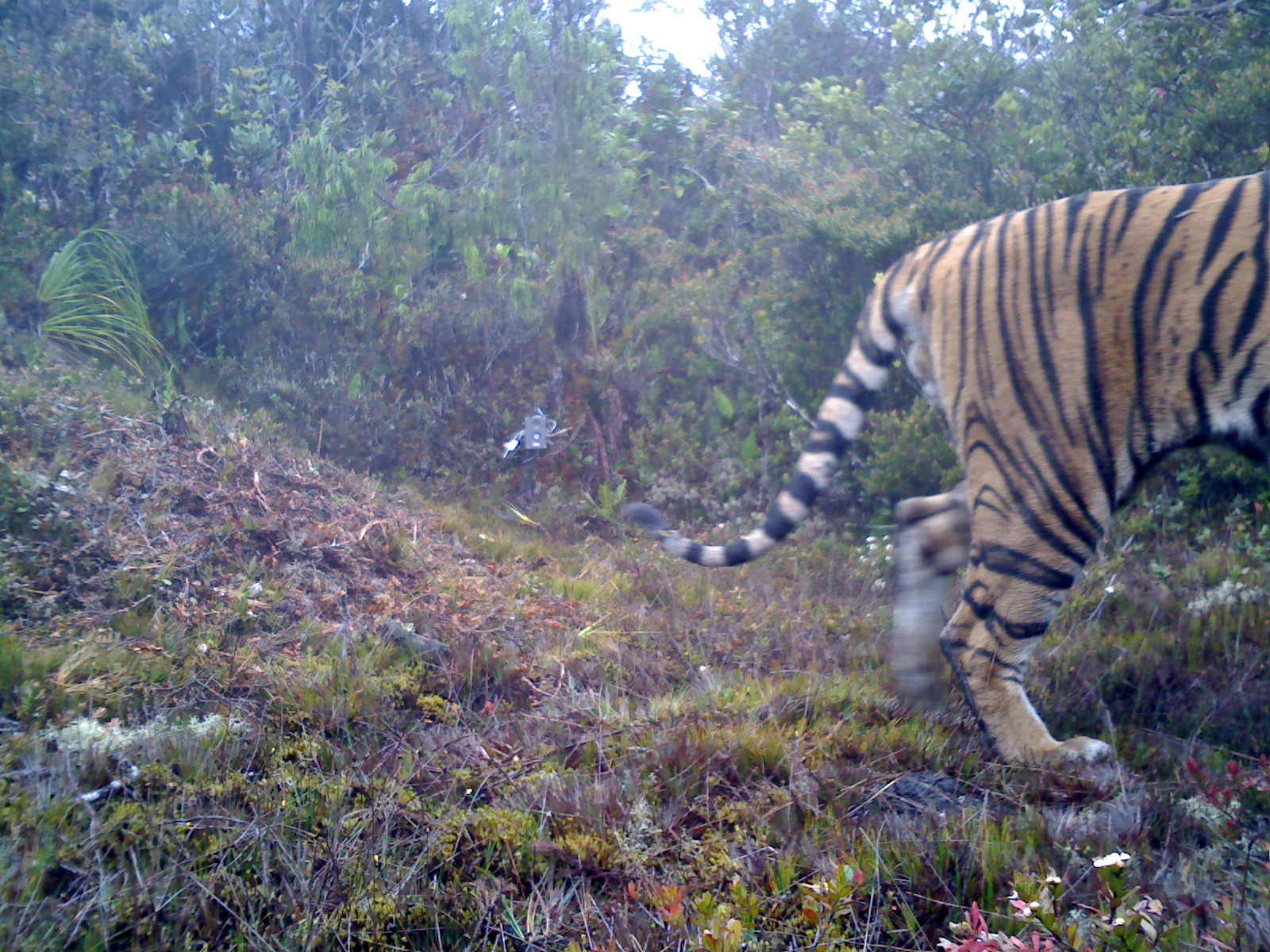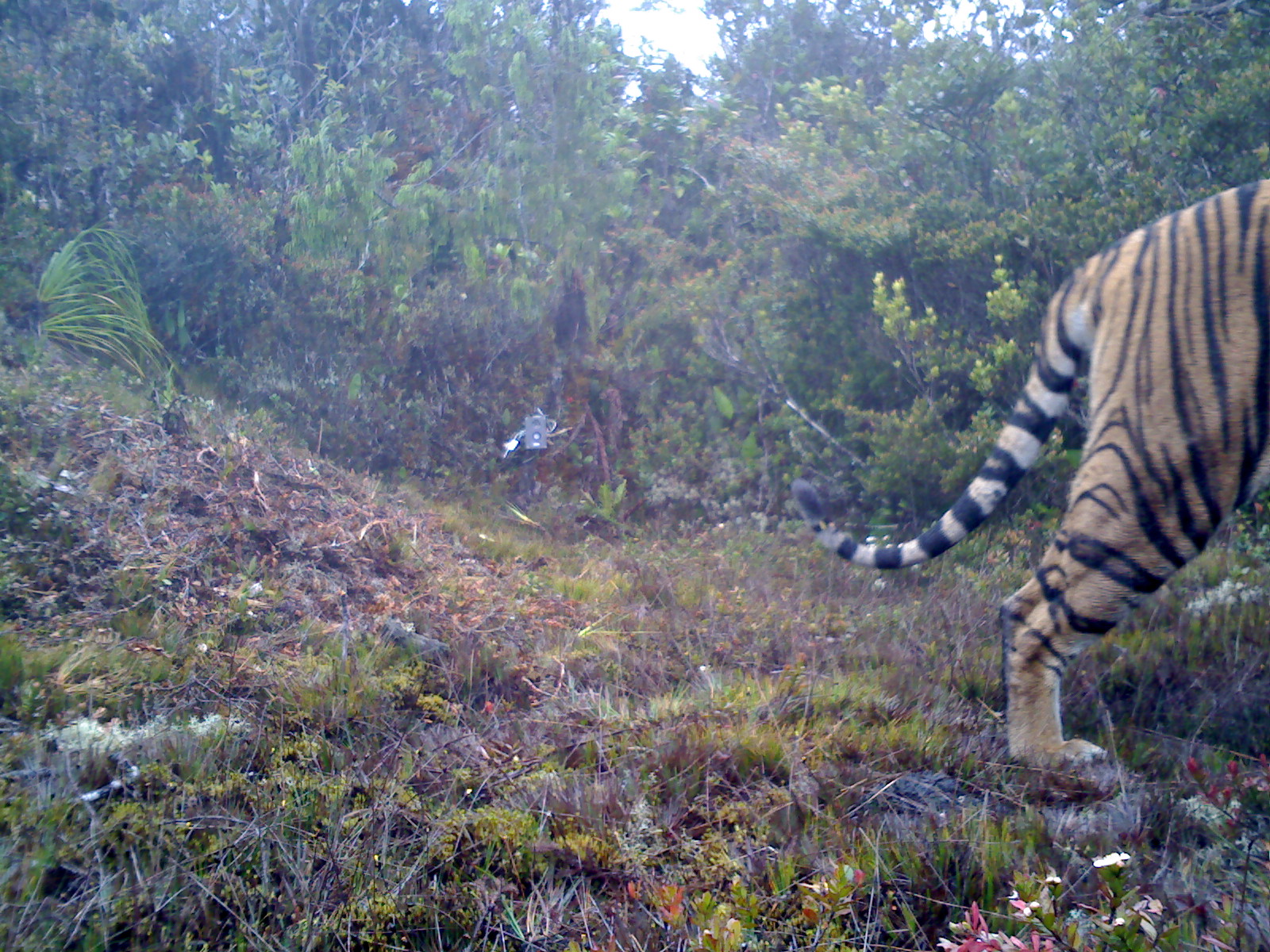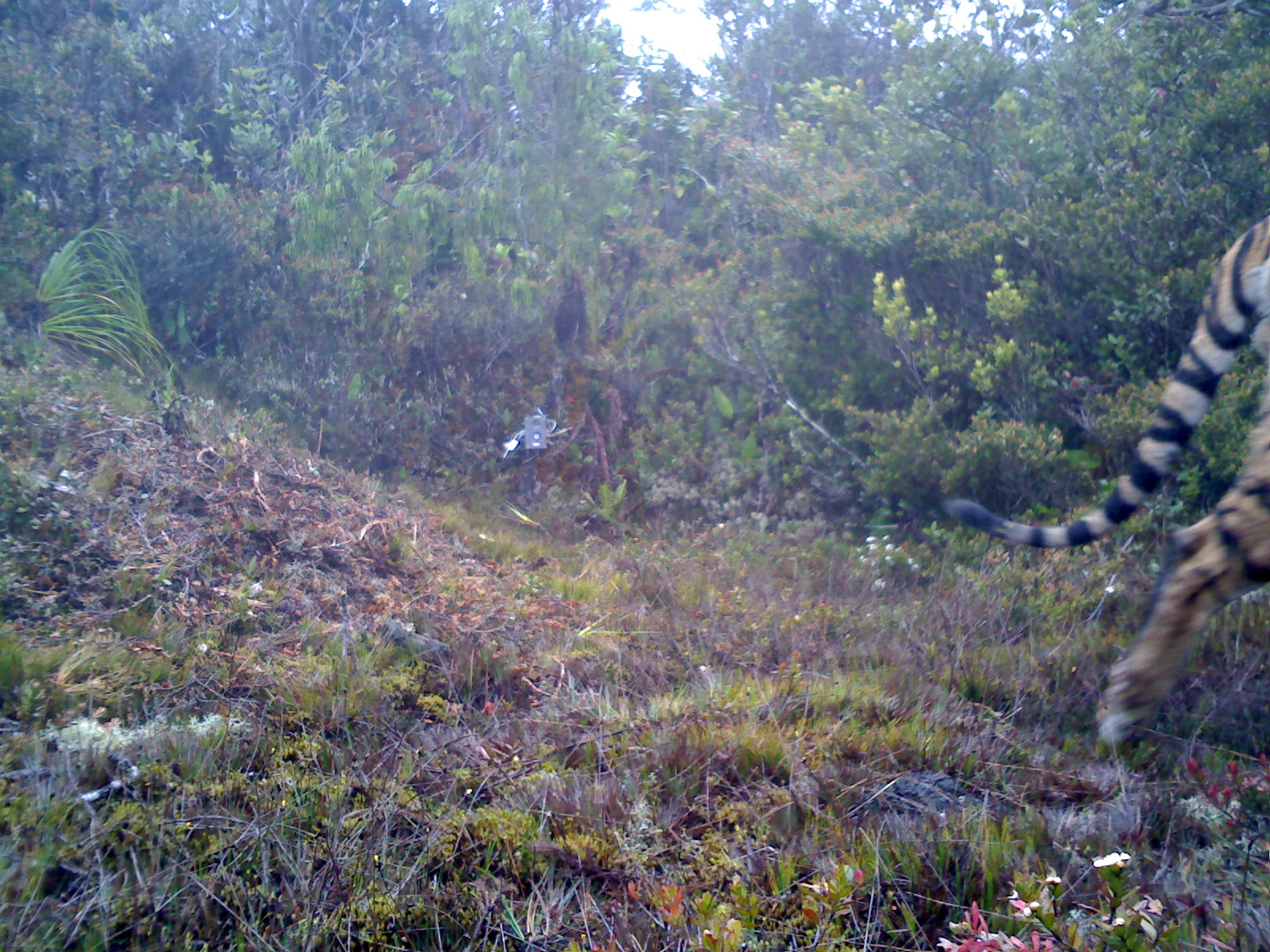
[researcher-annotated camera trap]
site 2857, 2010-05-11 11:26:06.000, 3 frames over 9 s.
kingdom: Animalia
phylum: Chordata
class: Mammalia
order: Carnivora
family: Felidae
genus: Panthera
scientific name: Panthera tigris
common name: tiger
Panthera tigris (tiger), count 1, age adult, sex male.